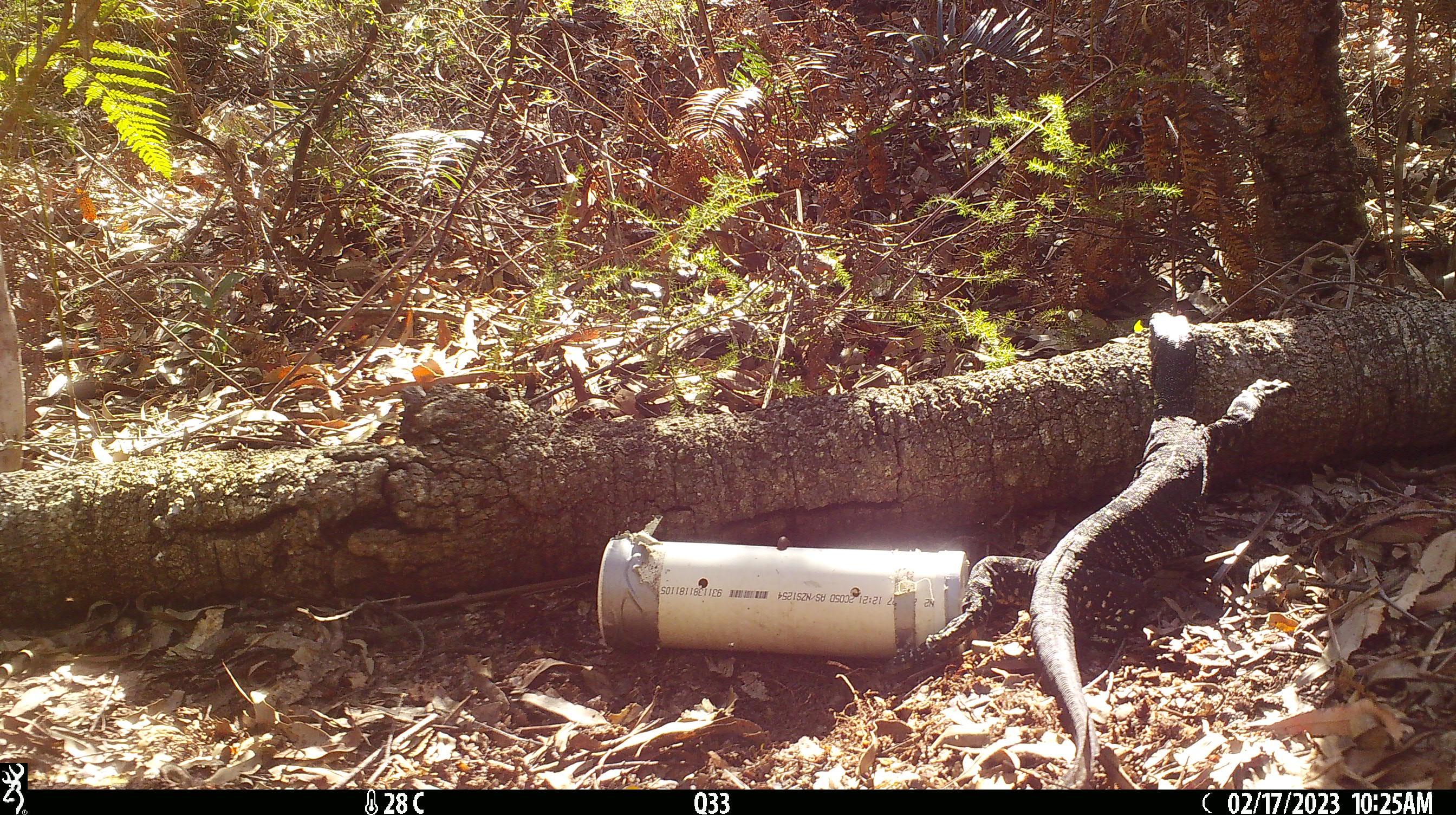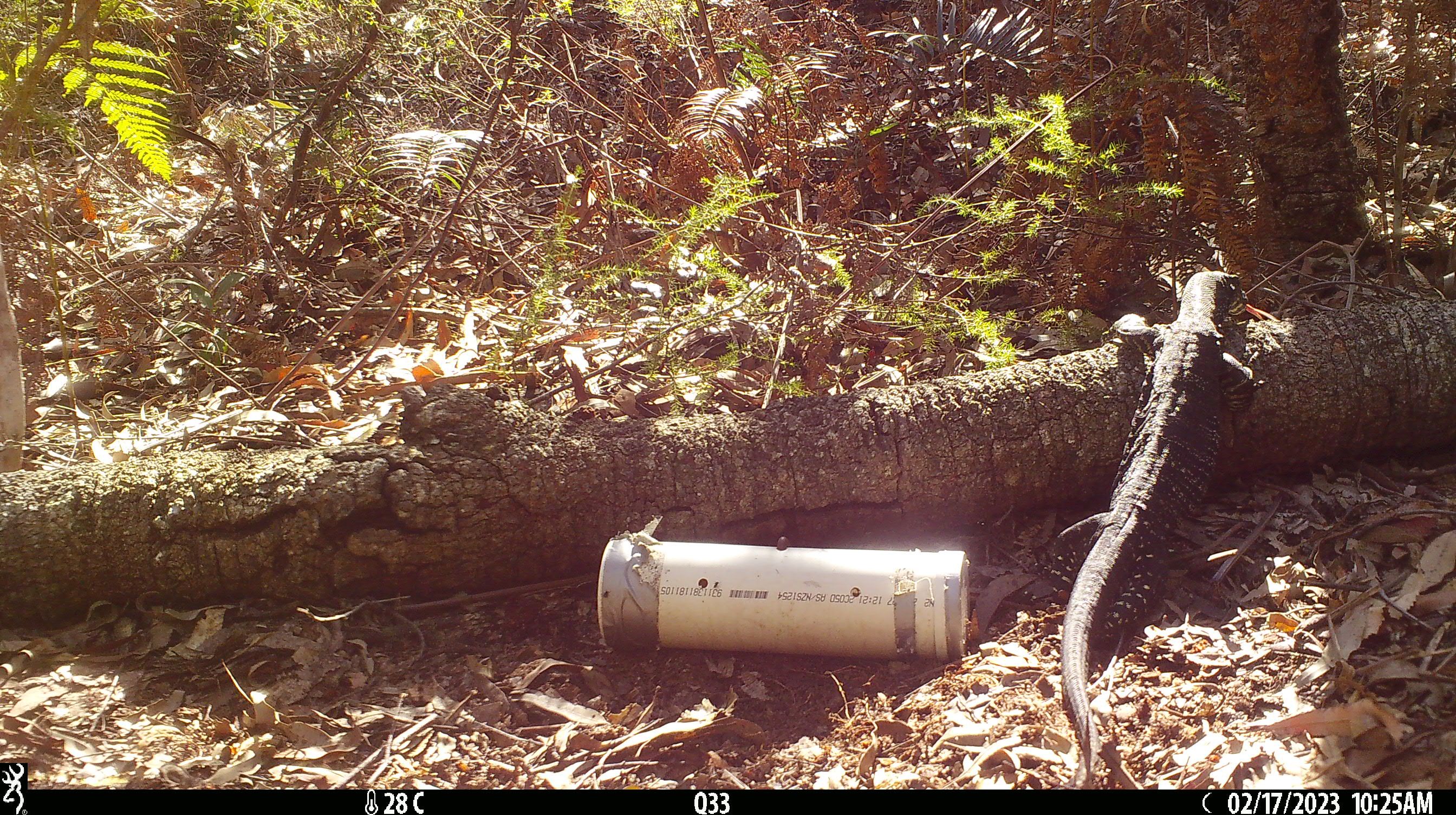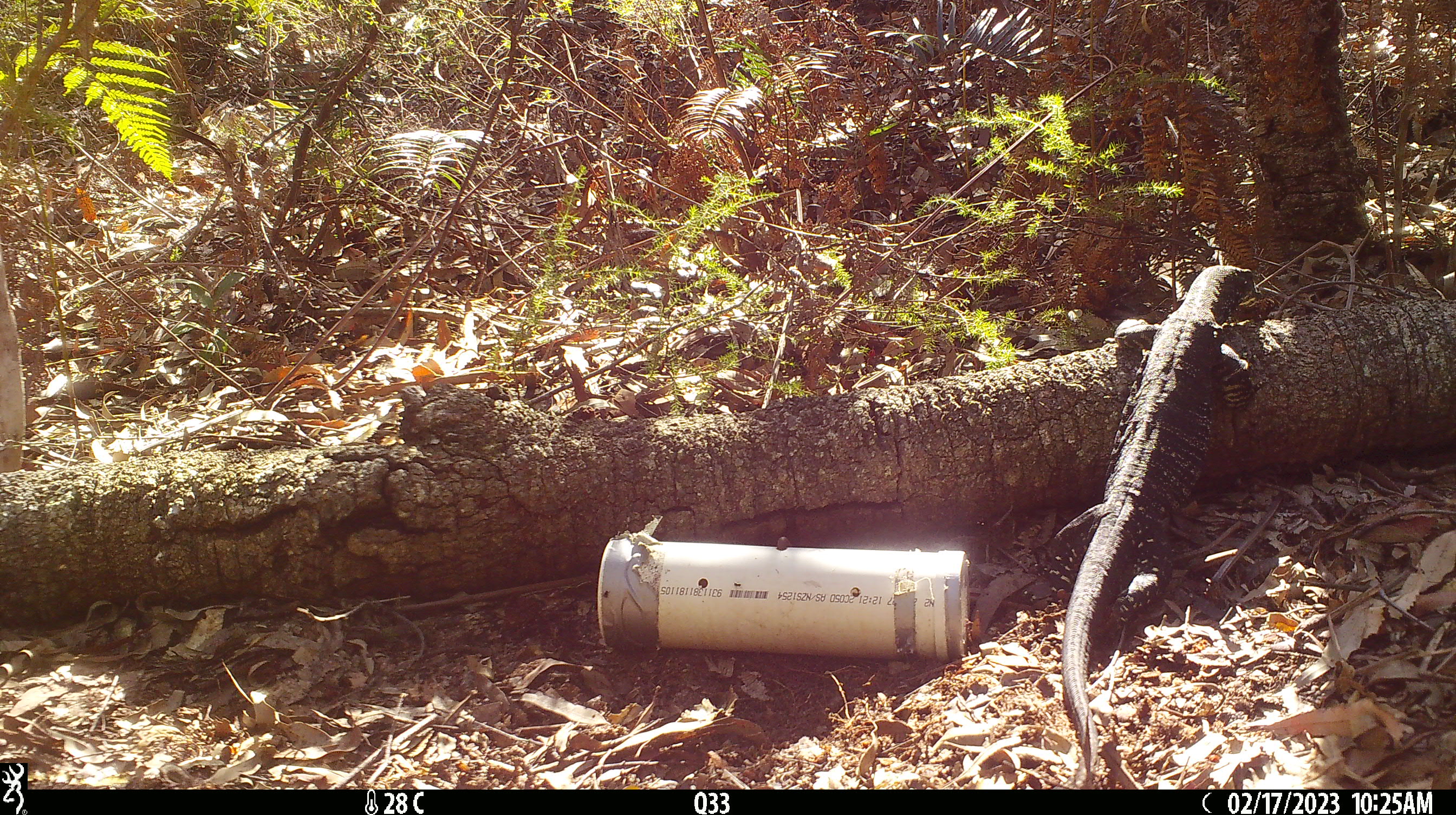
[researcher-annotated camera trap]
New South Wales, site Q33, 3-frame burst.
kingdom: Animalia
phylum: Chordata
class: Reptilia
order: Squamata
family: Varanidae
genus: Varanus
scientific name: Varanus varius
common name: lace monitor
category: goanna